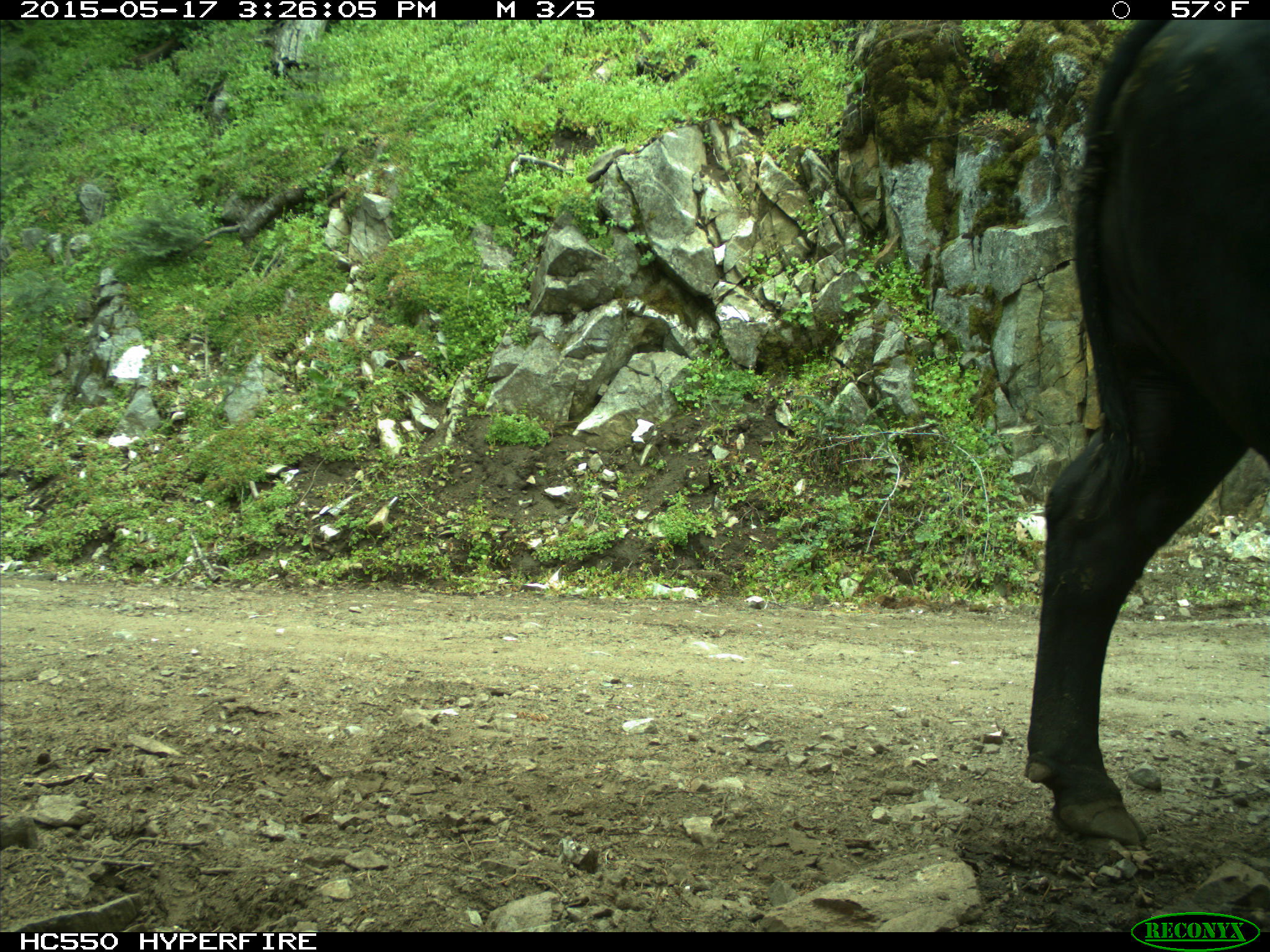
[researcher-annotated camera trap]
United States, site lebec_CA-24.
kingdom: Animalia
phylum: Chordata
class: Mammalia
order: Artiodactyla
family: Bovidae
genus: Bos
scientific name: Bos taurus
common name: domestic cow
Bos taurus (domestic cow).